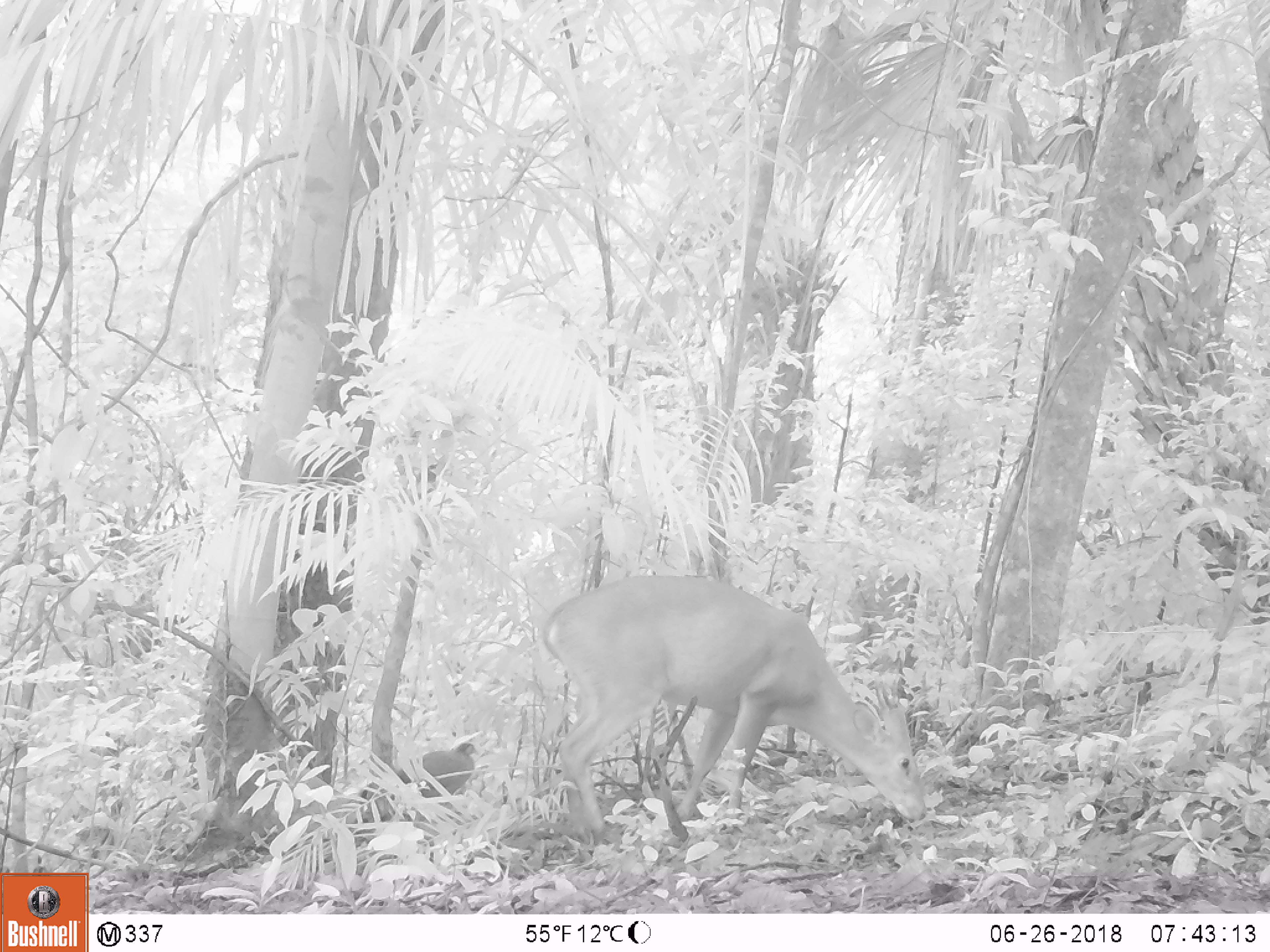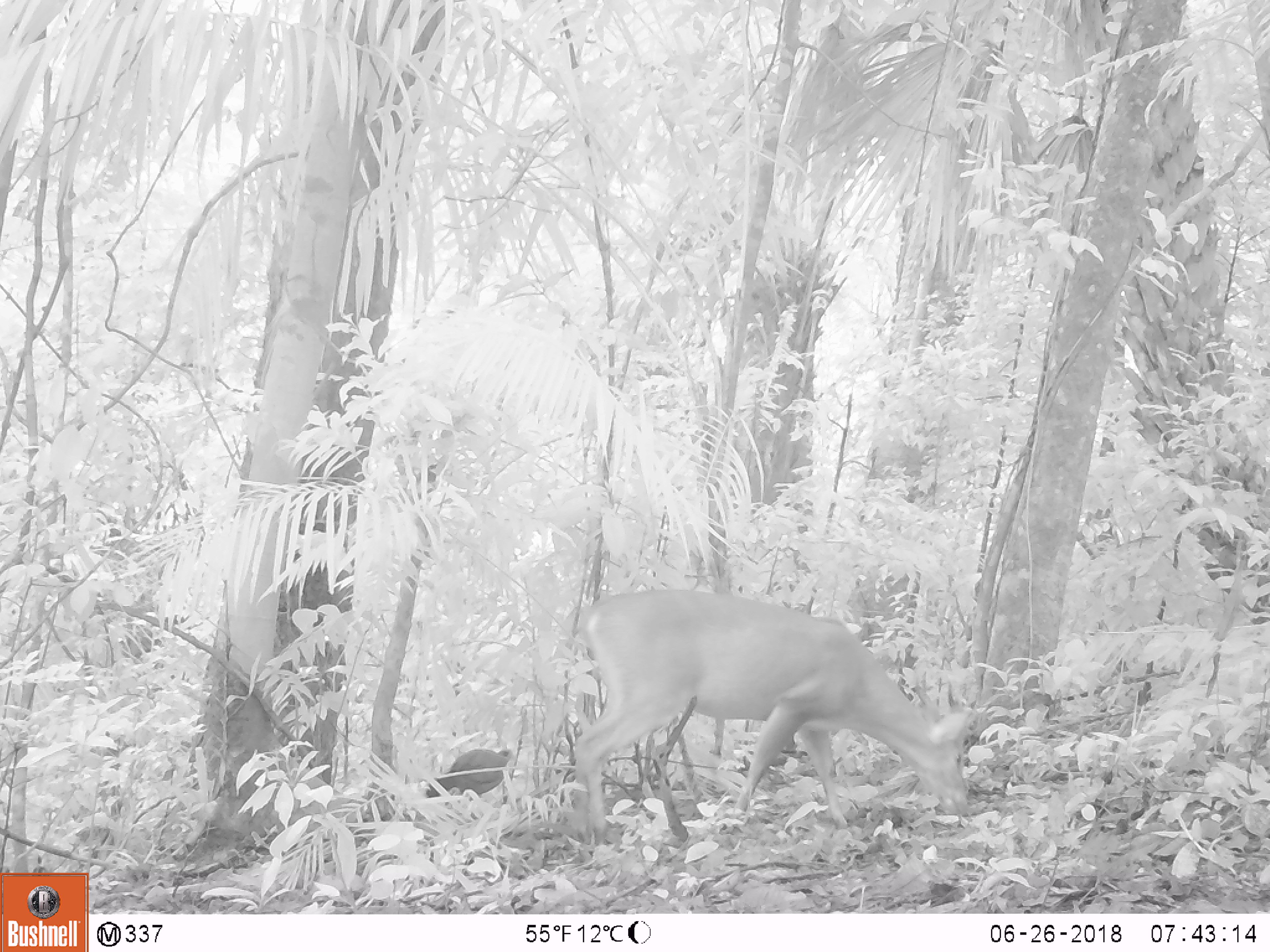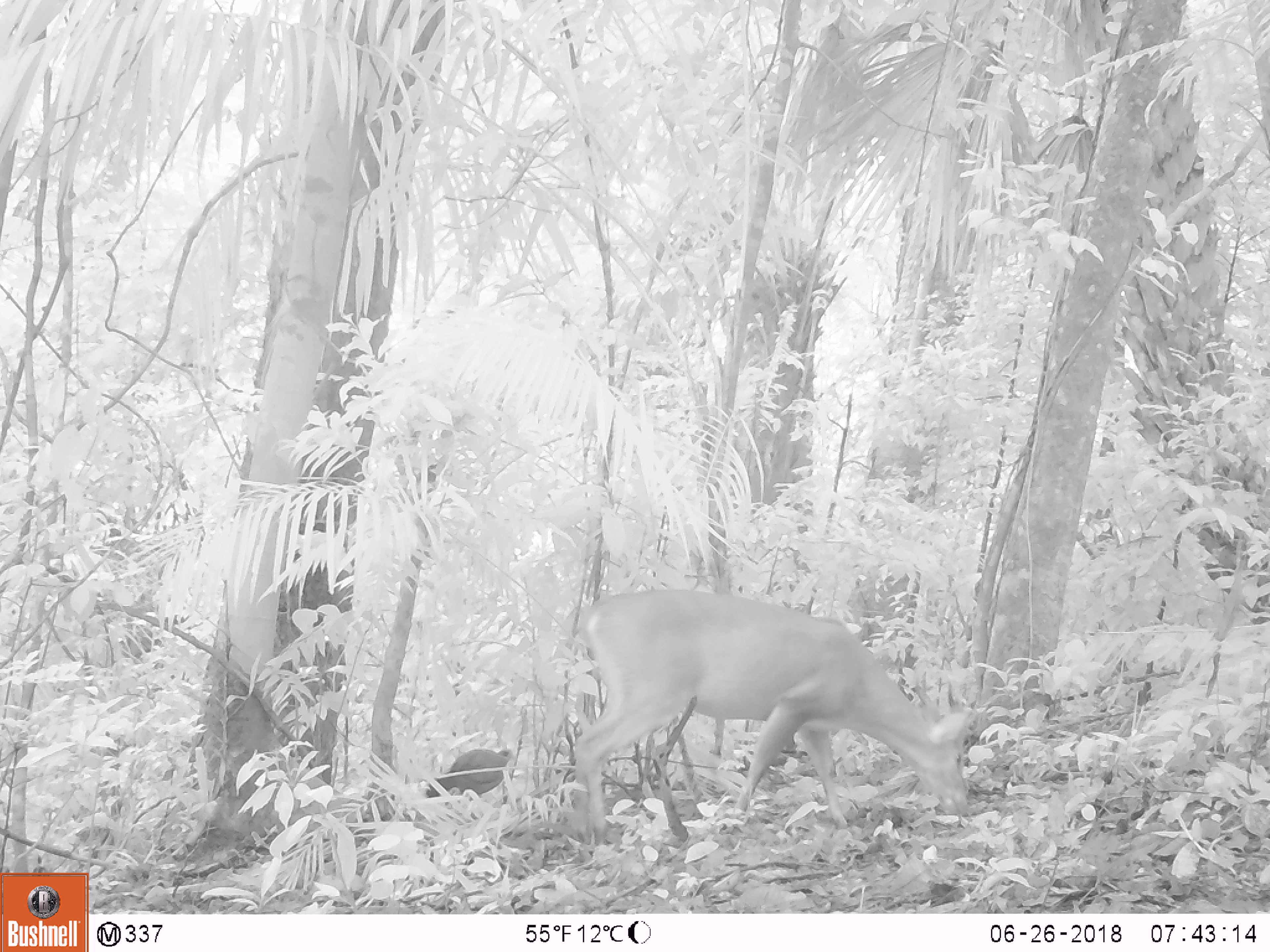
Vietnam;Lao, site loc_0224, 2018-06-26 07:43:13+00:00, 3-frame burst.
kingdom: Animalia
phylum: Chordata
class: Aves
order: Galliformes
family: Phasianidae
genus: Gallus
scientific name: Gallus gallus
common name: red junglefowl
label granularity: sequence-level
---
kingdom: Animalia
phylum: Chordata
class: Mammalia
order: Artiodactyla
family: Cervidae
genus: Muntiacus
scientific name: Muntiacus vuquangensis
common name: large-antlered muntjac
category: large antlered muntjac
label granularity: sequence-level